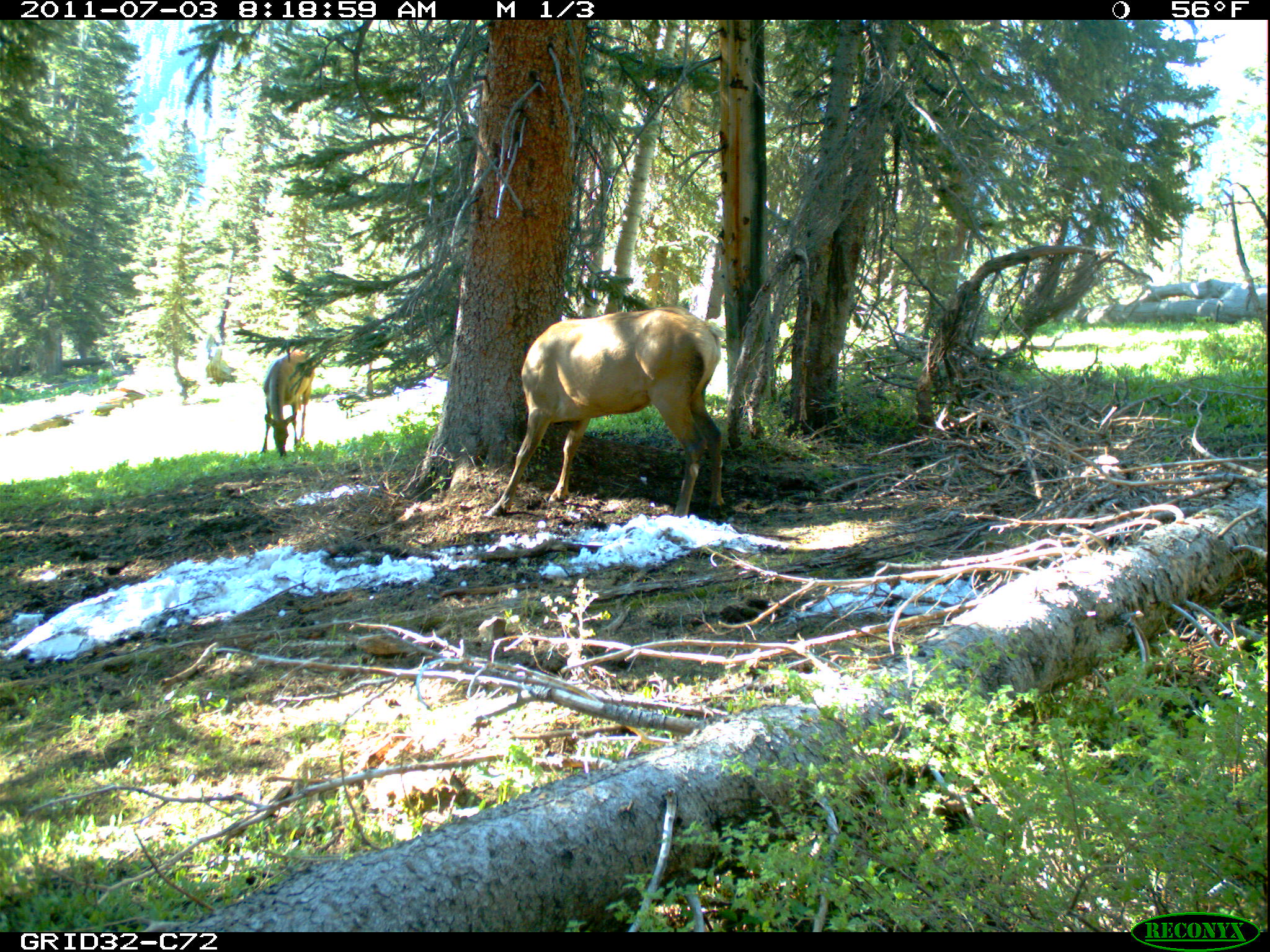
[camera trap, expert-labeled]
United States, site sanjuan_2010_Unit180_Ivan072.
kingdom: Animalia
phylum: Chordata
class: Mammalia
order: Artiodactyla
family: Cervidae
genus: Cervus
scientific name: Cervus elaphus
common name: red deer